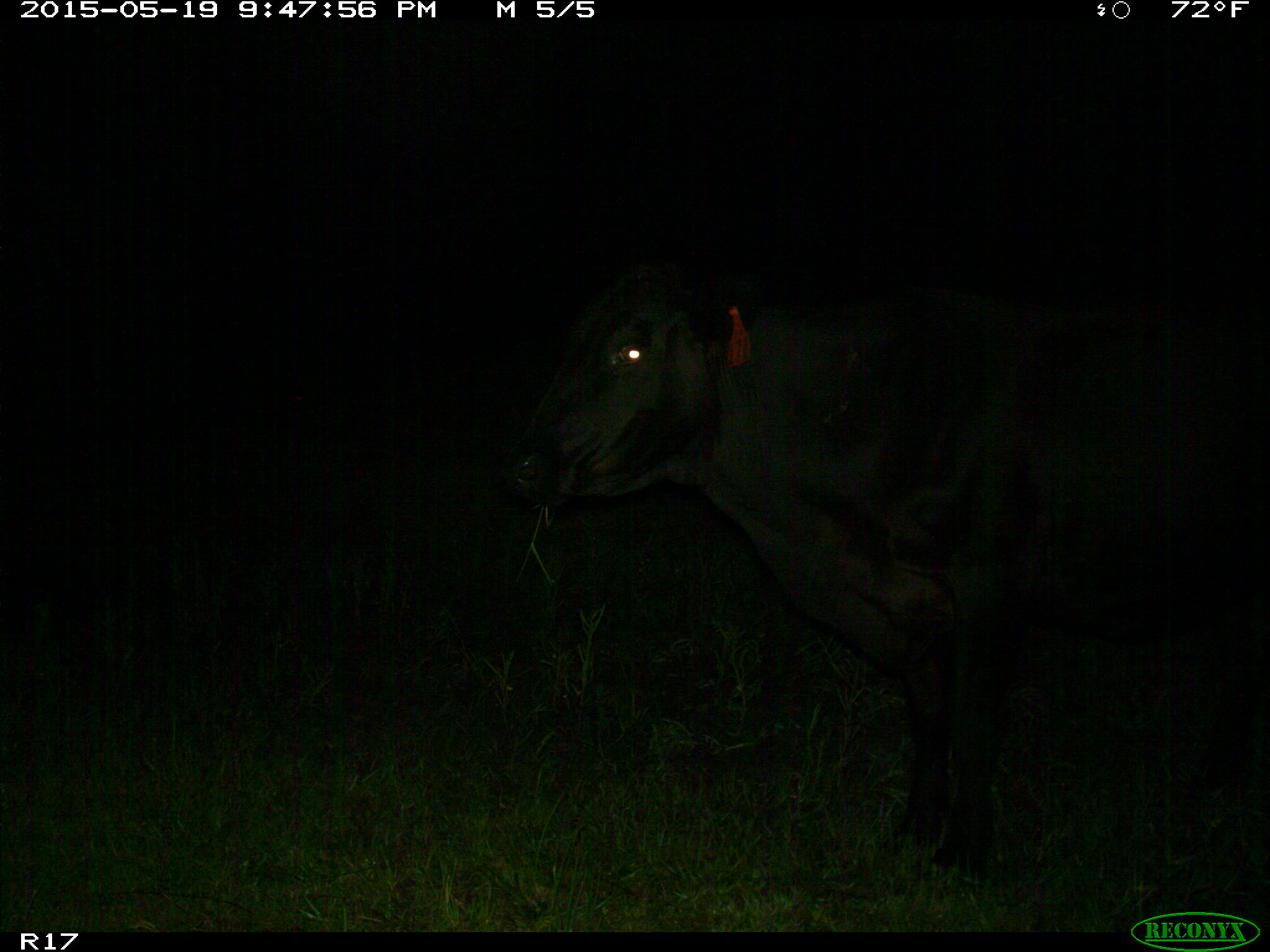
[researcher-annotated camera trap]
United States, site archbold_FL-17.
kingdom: Animalia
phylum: Chordata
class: Mammalia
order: Artiodactyla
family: Bovidae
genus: Bos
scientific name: Bos taurus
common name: domestic cow